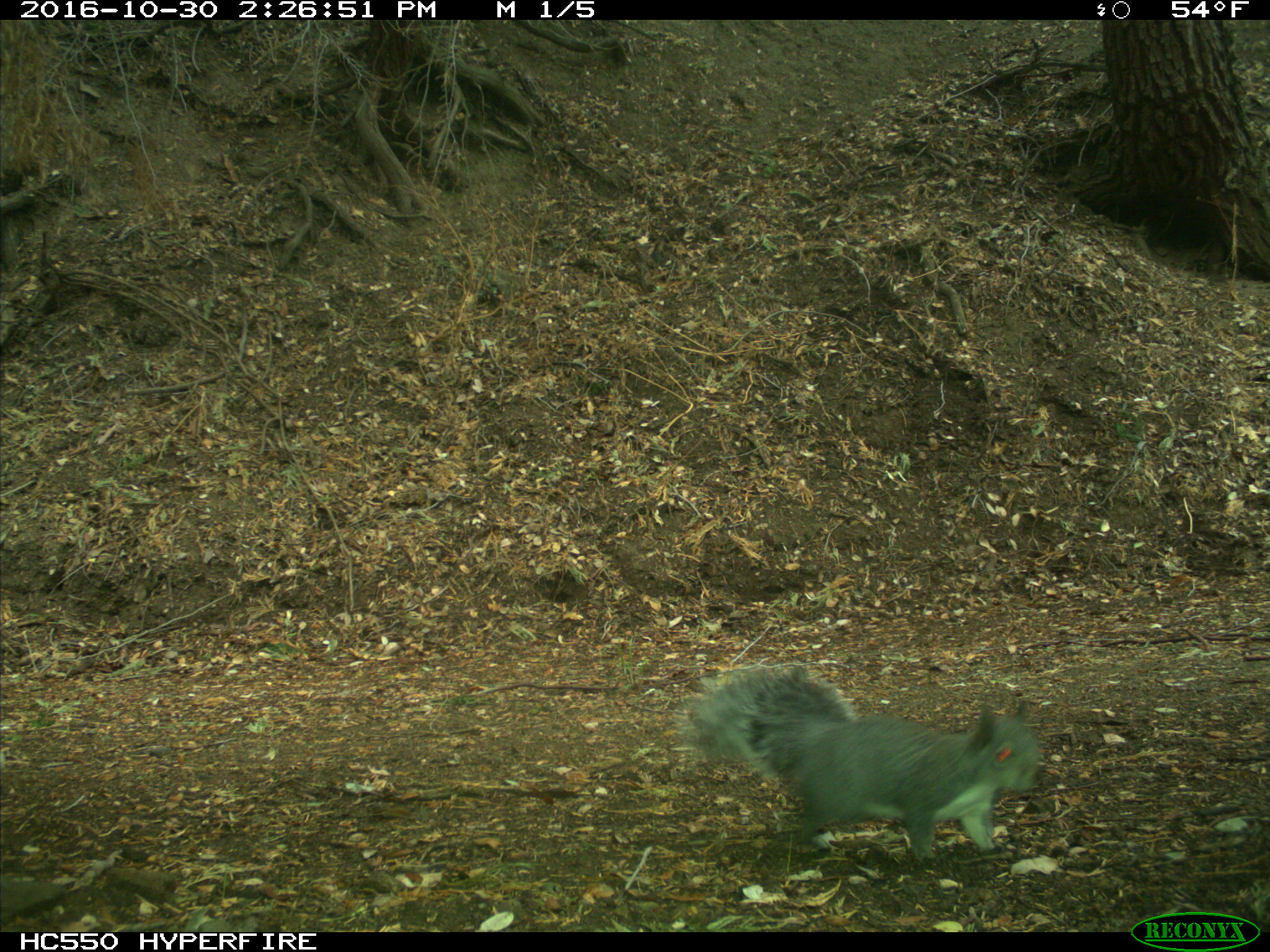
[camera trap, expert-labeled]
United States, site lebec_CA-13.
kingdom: Animalia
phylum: Chordata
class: Mammalia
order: Rodentia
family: Sciuridae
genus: Sciurus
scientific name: Sciurus carolinensis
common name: eastern gray squirrel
Sciurus carolinensis (eastern gray squirrel).